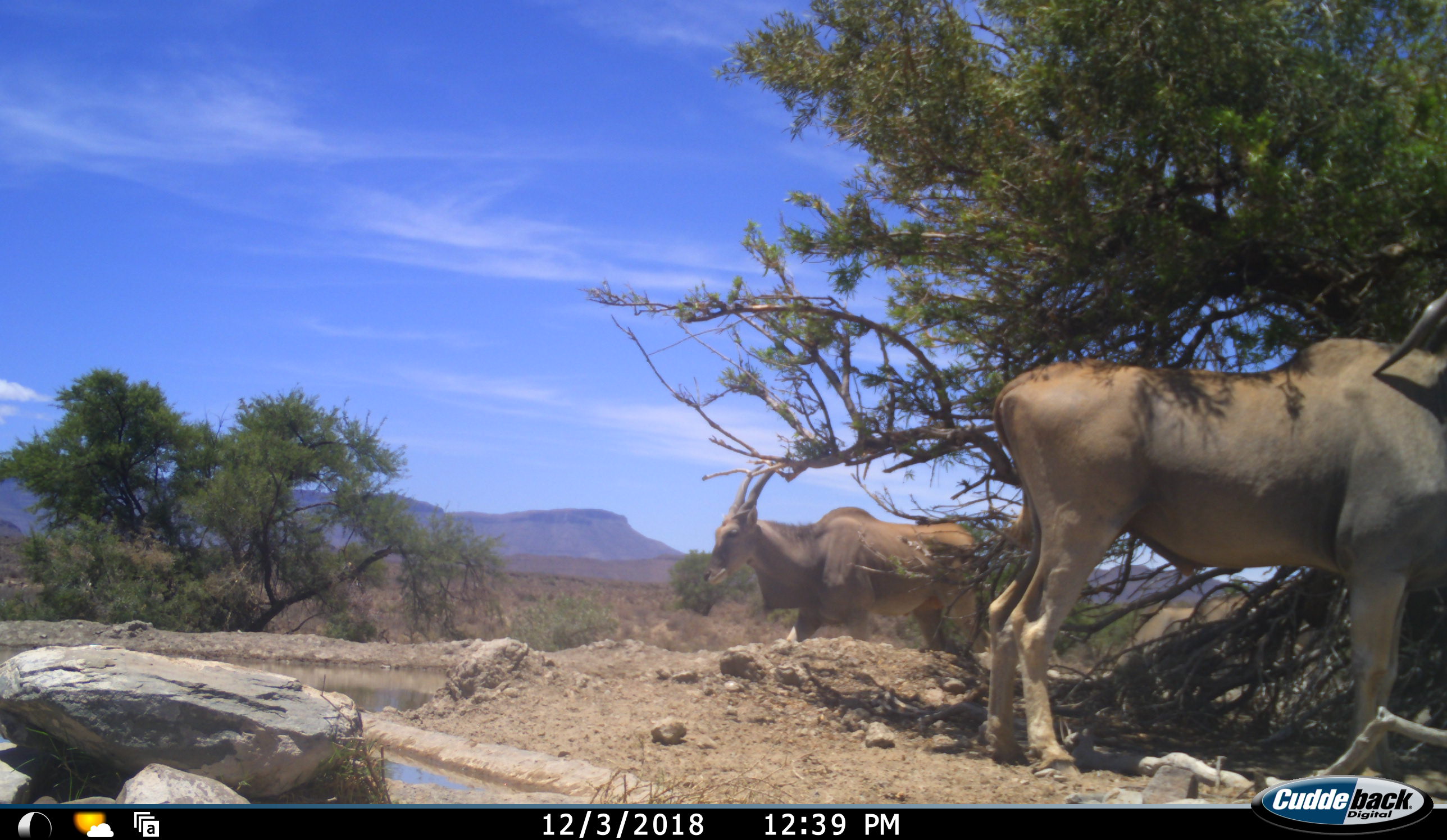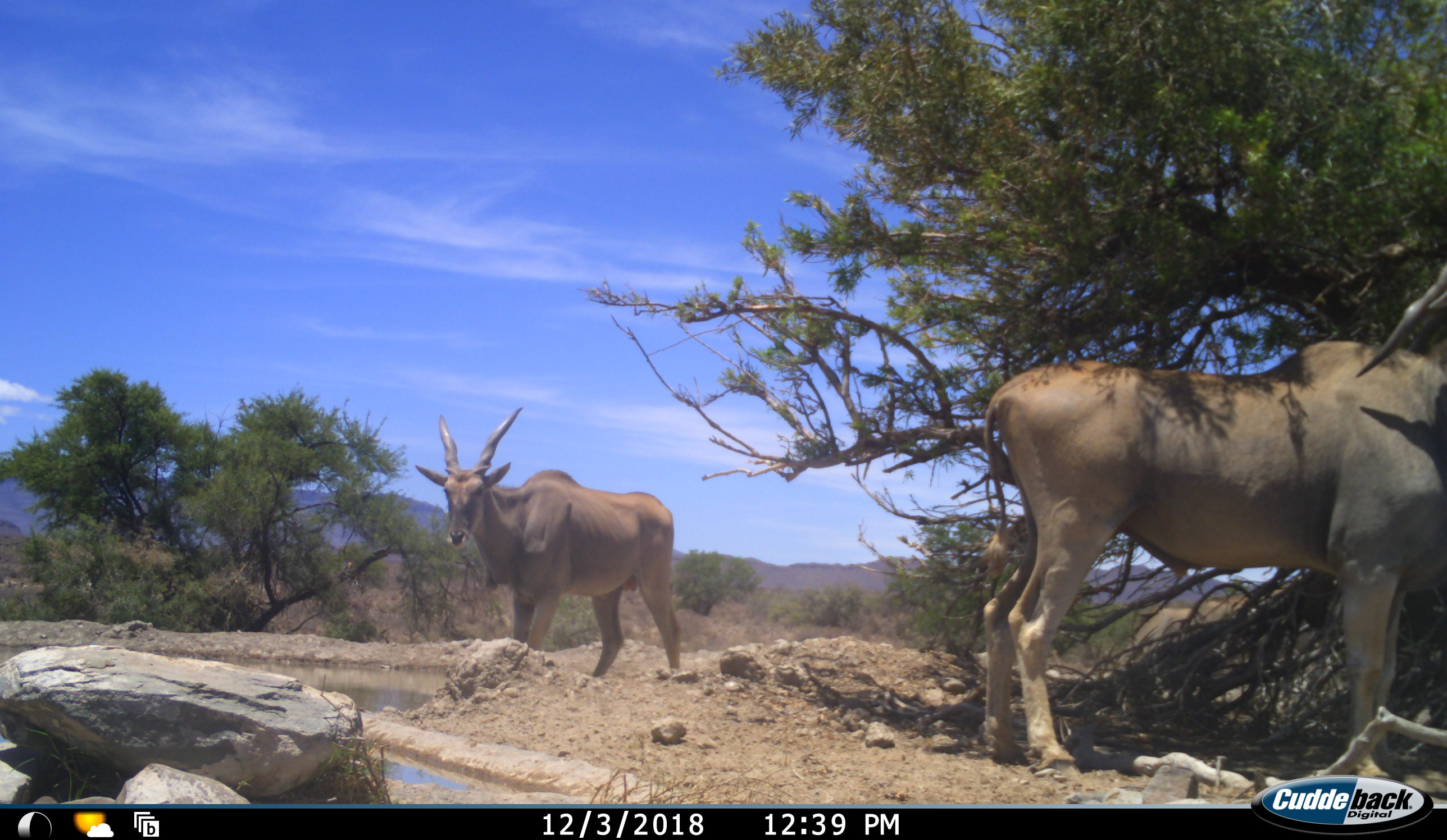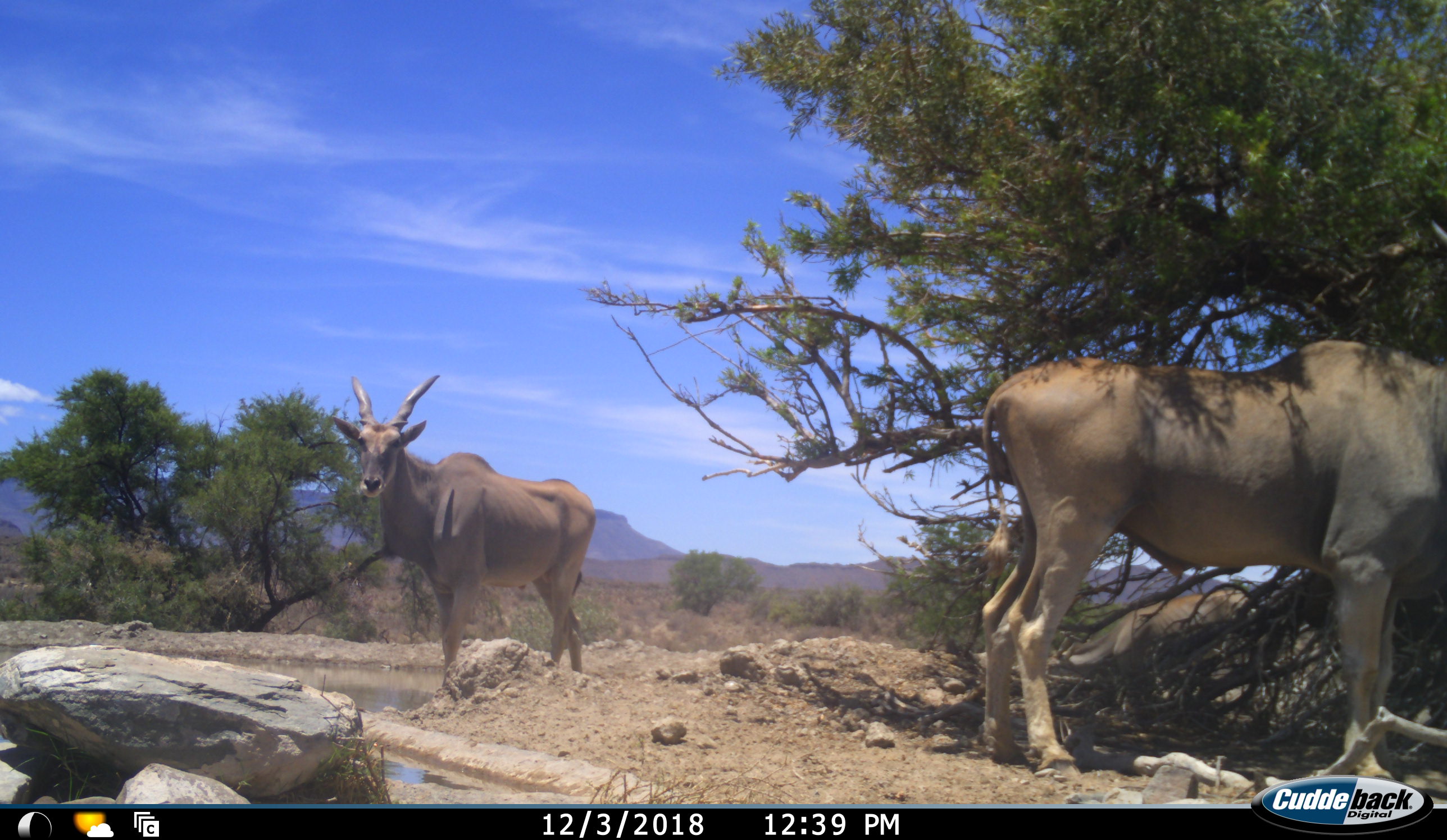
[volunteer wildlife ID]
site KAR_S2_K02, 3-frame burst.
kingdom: Animalia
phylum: Chordata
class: Mammalia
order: Artiodactyla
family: Bovidae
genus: Tragelaphus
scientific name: Tragelaphus oryx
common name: eland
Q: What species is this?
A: Eland (Tragelaphus oryx).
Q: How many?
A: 3.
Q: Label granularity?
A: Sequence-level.